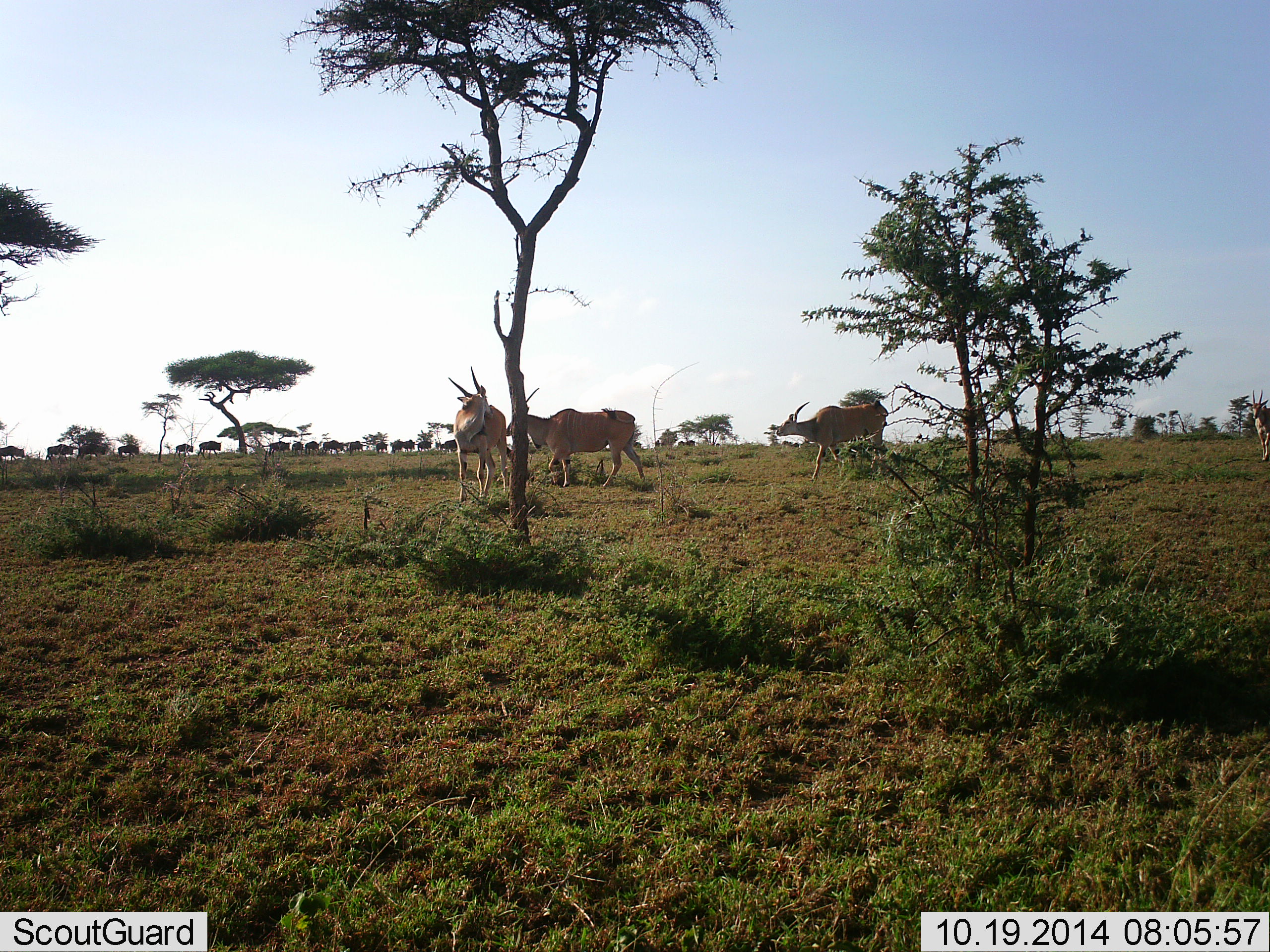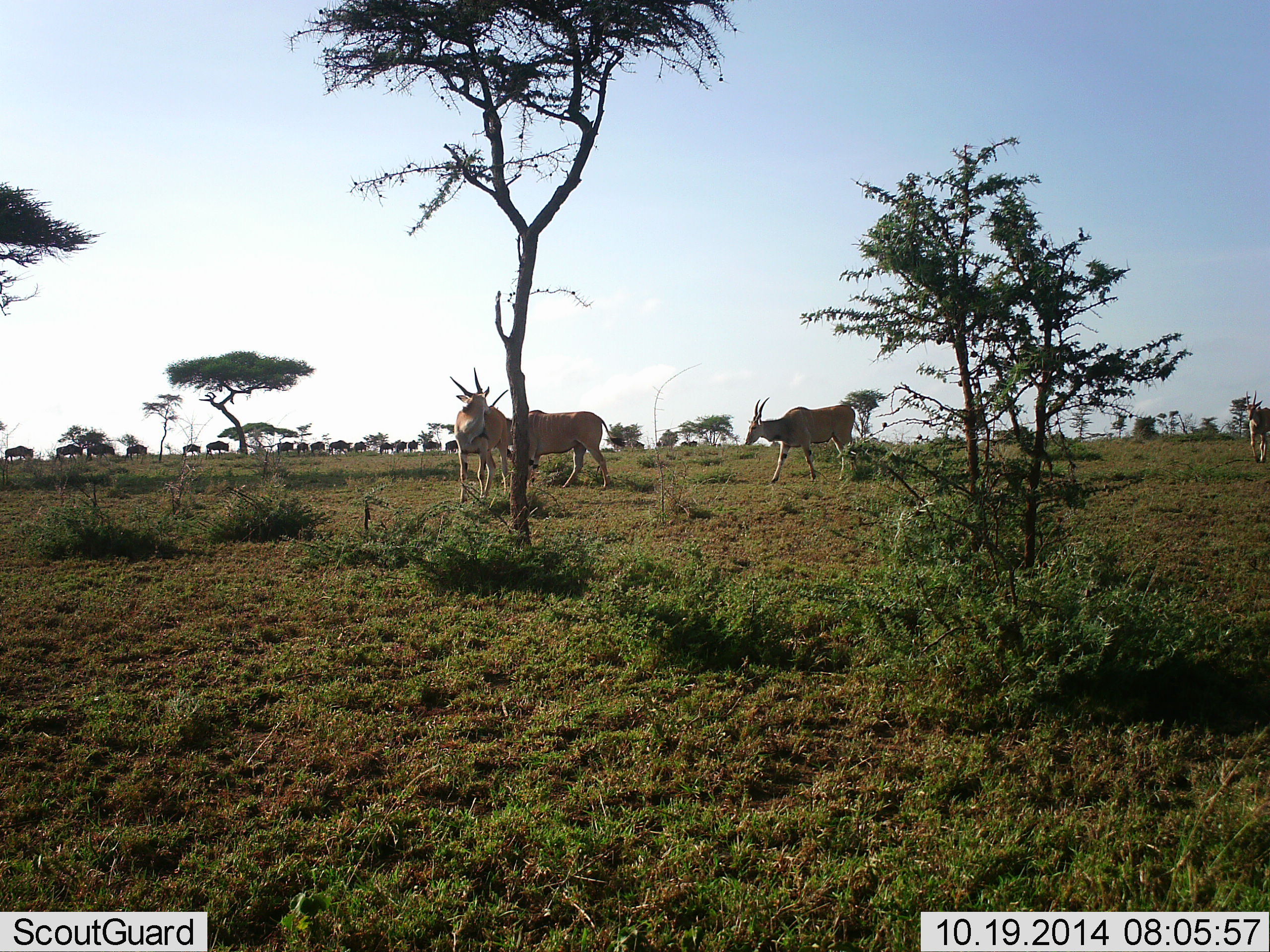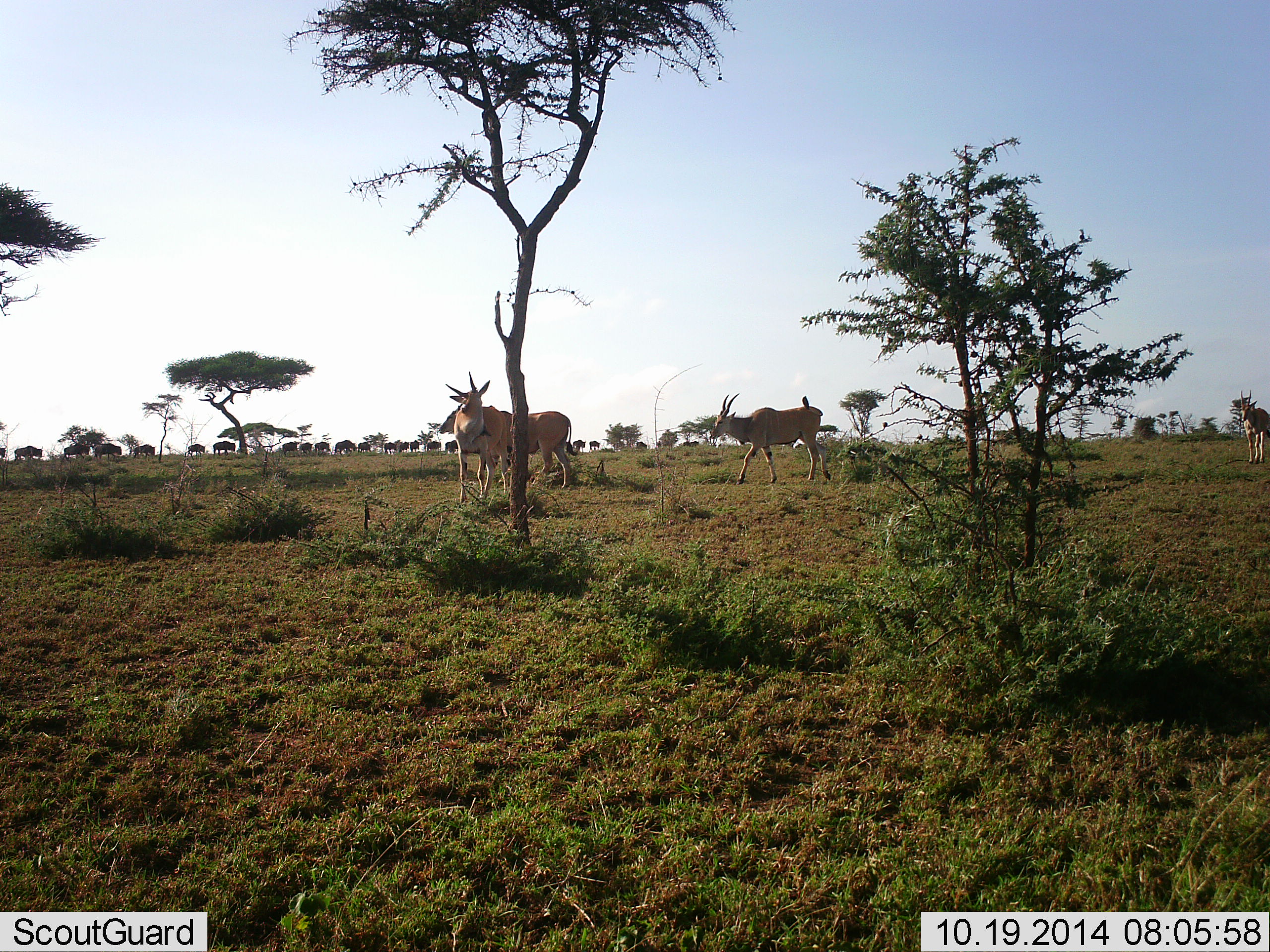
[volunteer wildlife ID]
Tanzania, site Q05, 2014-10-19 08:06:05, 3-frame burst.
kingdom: Animalia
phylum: Chordata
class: Mammalia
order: Artiodactyla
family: Bovidae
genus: Tragelaphus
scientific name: Tragelaphus oryx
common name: eland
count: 4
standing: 56%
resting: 0%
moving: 78%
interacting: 0%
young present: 0%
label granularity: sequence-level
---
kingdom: Animalia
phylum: Chordata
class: Mammalia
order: Artiodactyla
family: Bovidae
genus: Connochaetes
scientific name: Connochaetes taurinus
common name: blue wildebeest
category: wildebeest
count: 11-50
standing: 10%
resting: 0%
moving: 90%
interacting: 0%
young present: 0%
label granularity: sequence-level